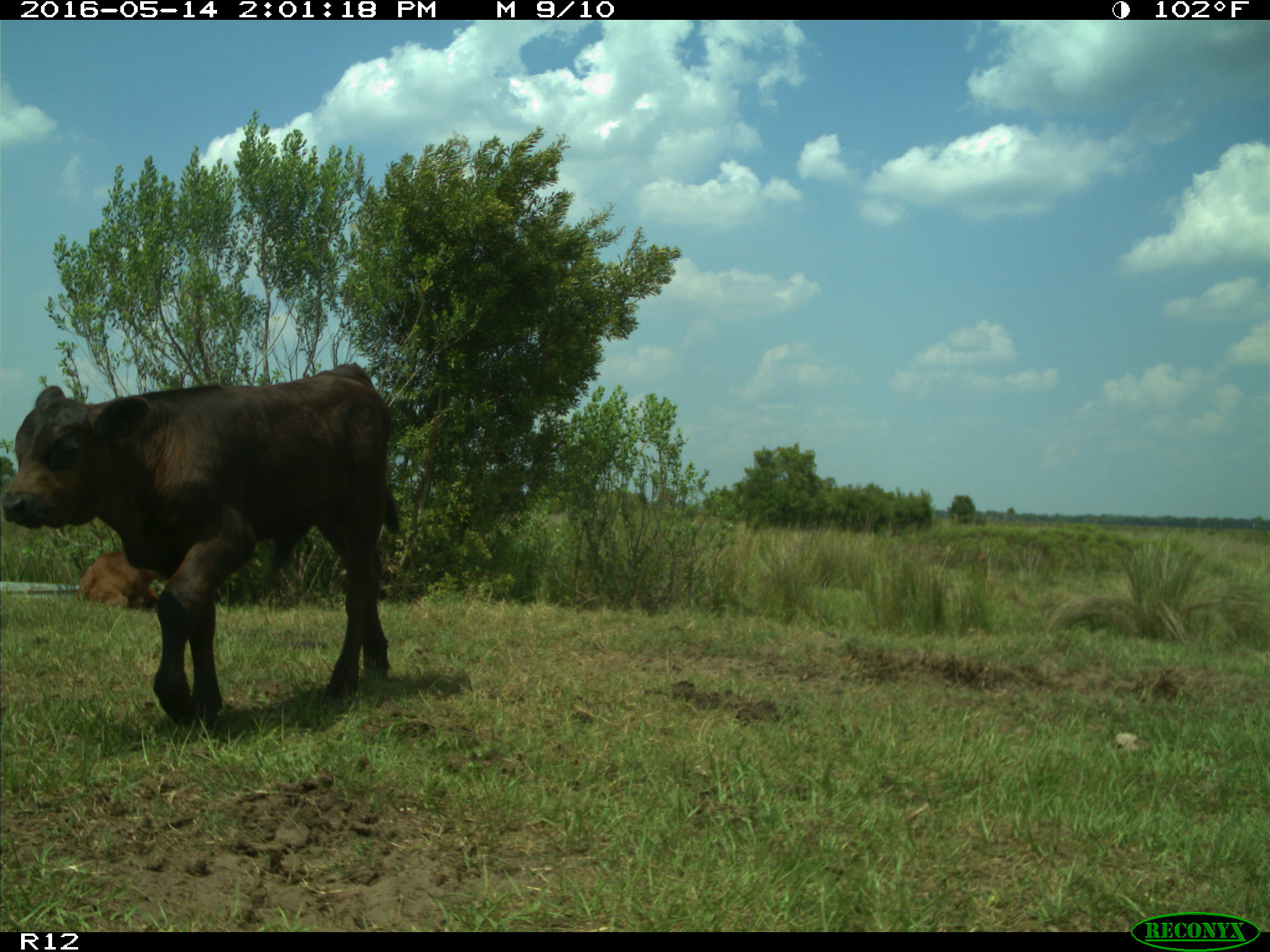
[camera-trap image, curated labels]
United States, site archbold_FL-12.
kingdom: Animalia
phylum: Chordata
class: Mammalia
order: Artiodactyla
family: Bovidae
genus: Bos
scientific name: Bos taurus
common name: domestic cow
Bos taurus (domestic cow).